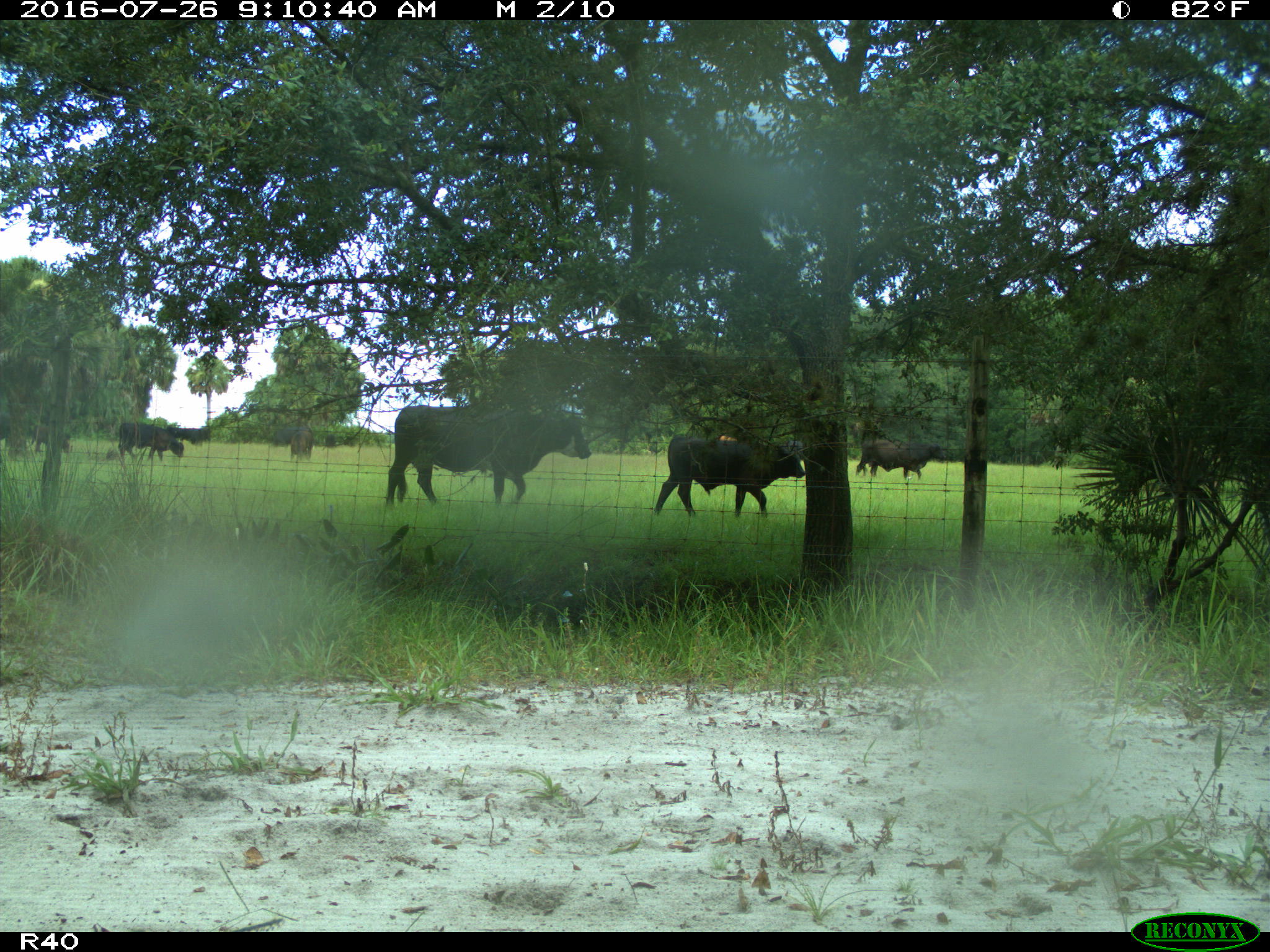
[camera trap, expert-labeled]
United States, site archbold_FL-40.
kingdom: Animalia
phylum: Chordata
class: Mammalia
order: Artiodactyla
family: Bovidae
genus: Bos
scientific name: Bos taurus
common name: domestic cow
Bos taurus (domestic cow).